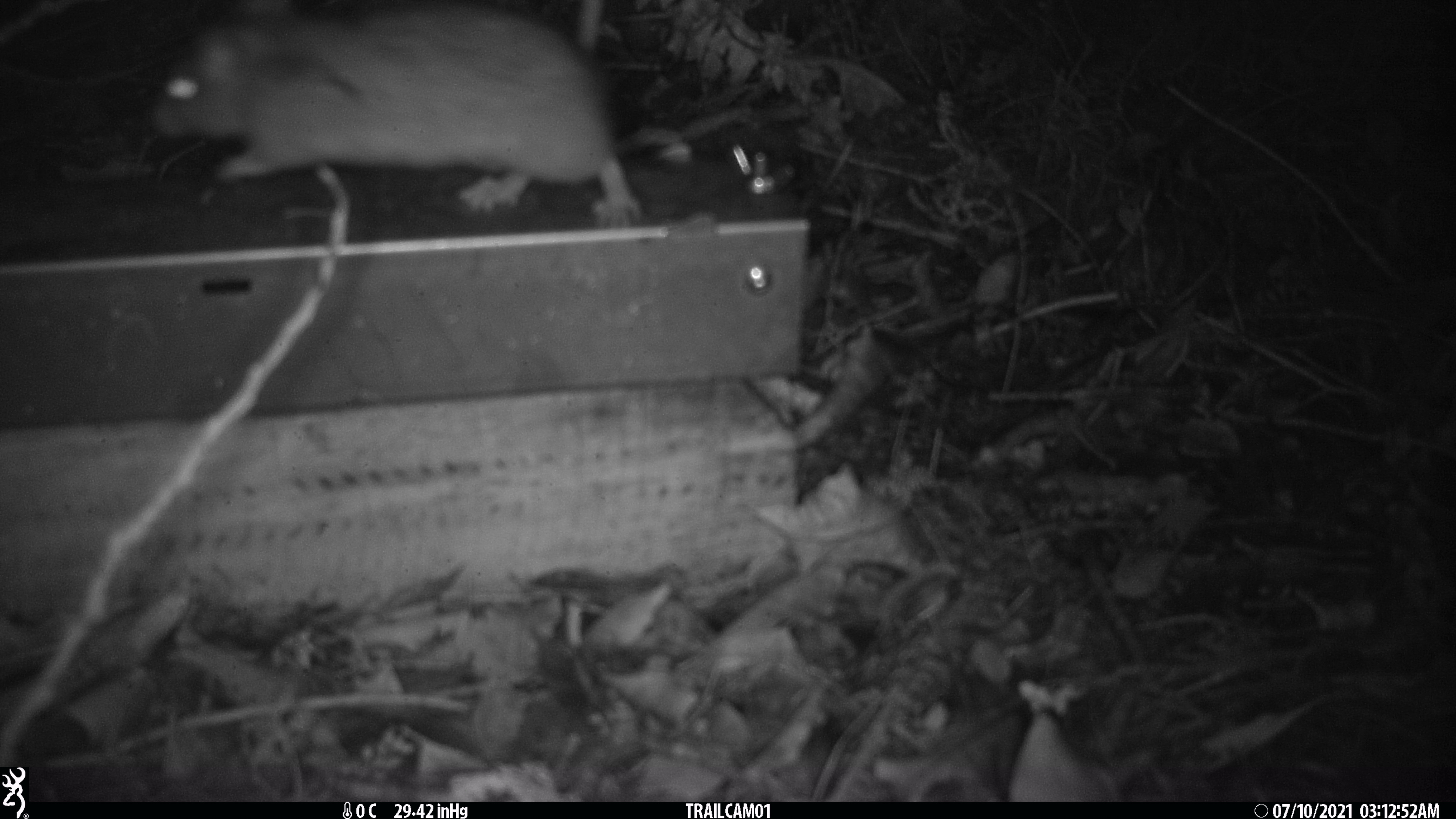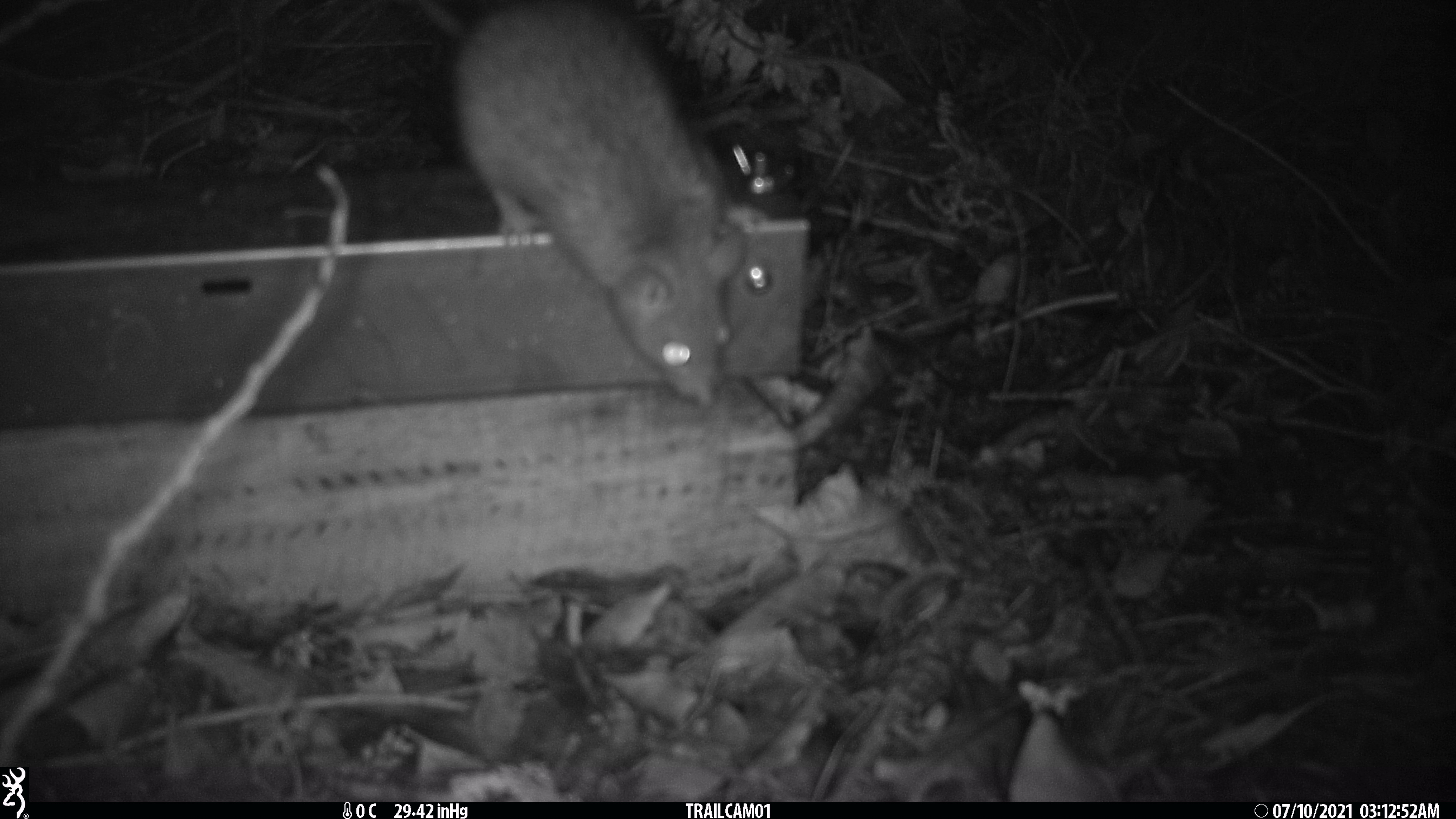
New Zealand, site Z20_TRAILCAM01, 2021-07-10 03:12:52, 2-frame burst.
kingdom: Animalia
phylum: Chordata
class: Mammalia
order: Rodentia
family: Muridae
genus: Rattus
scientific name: Rattus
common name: rat